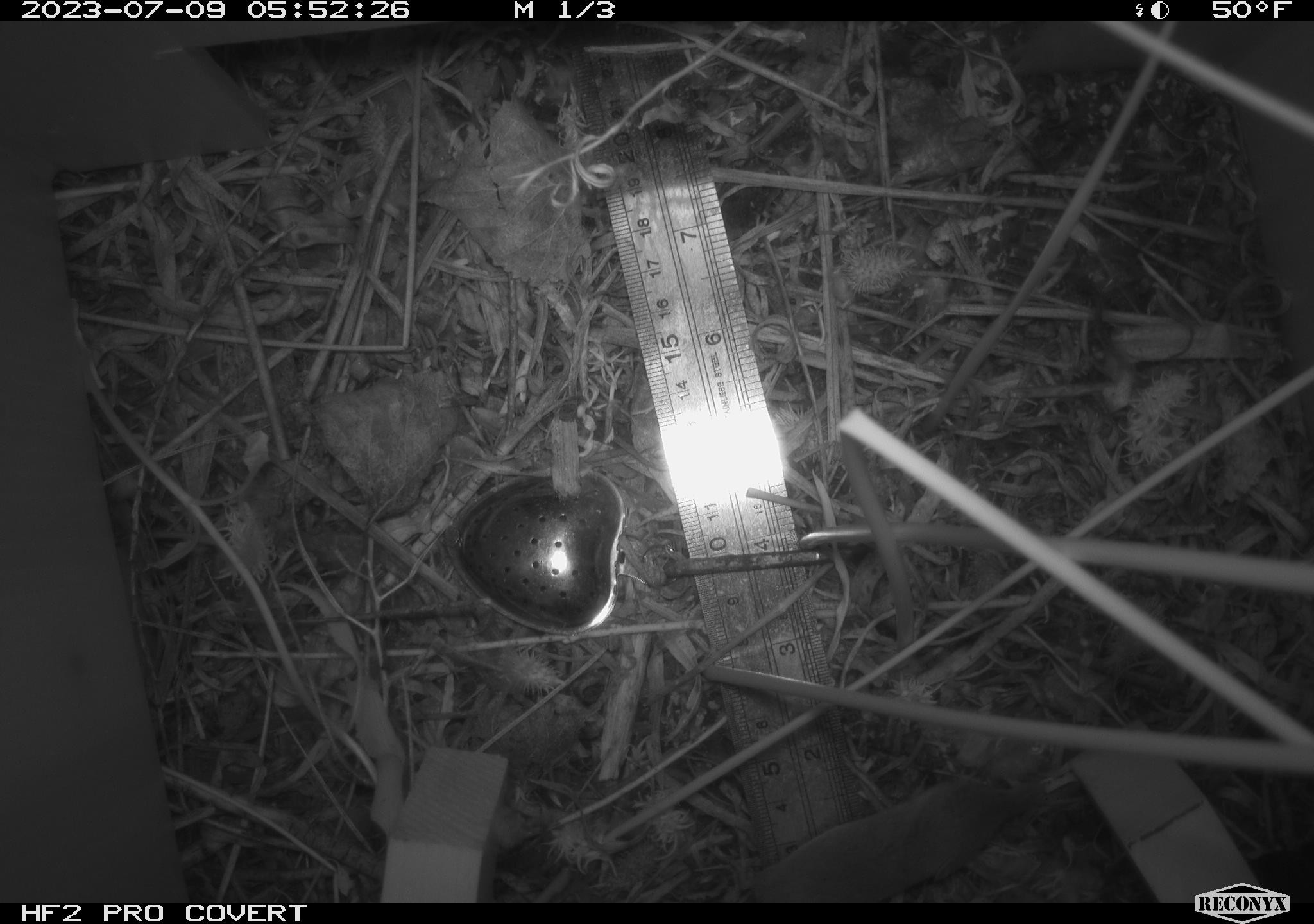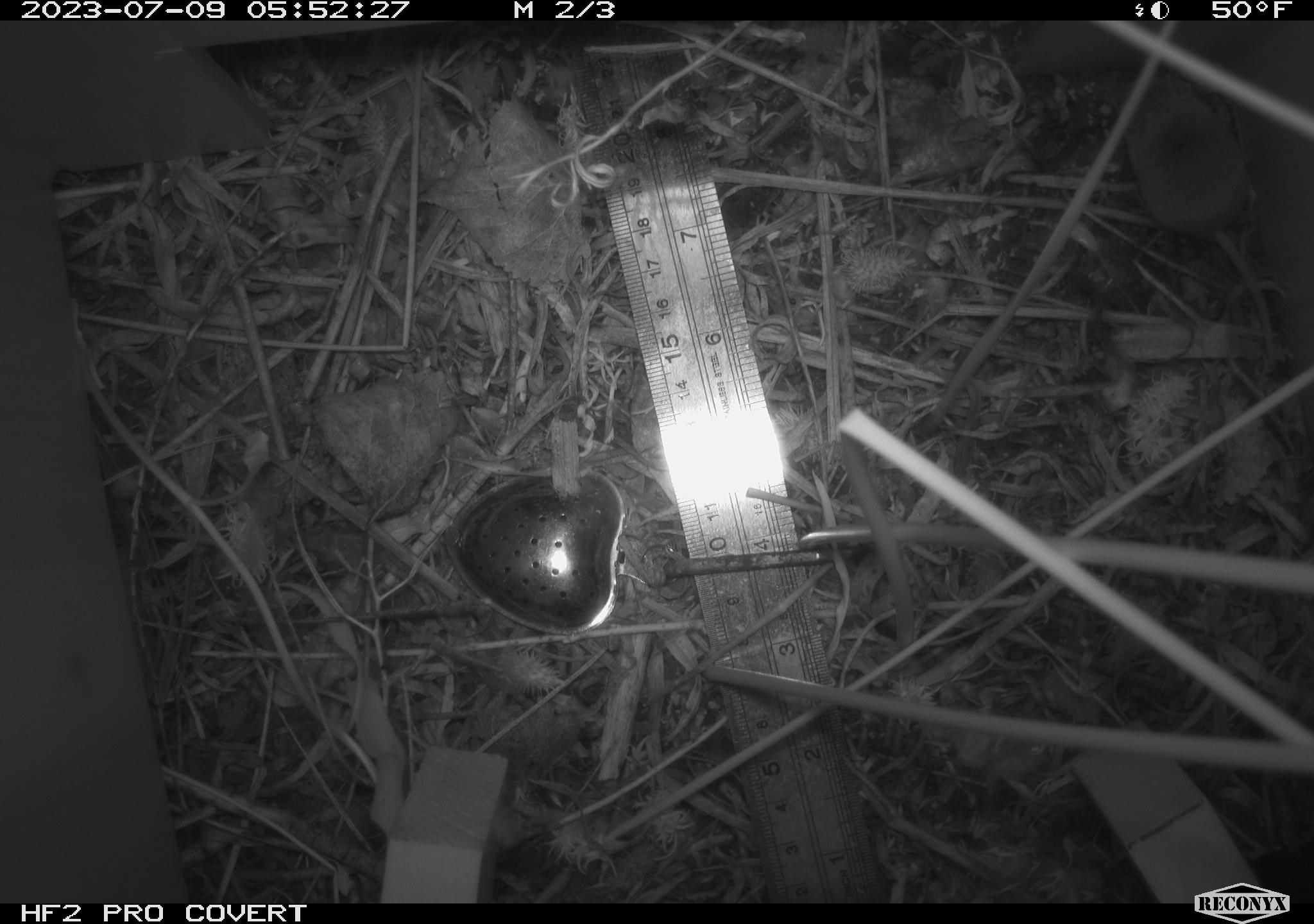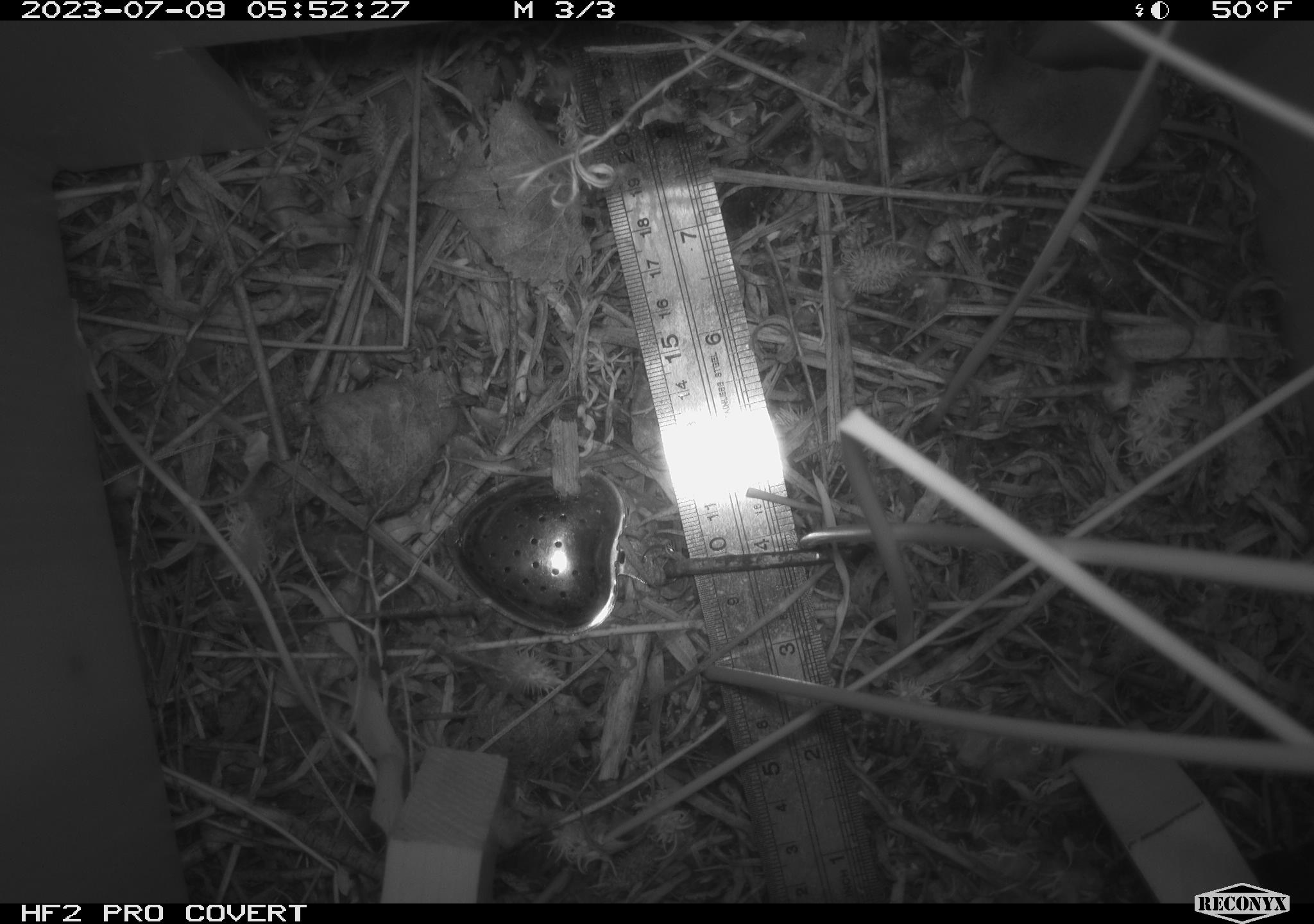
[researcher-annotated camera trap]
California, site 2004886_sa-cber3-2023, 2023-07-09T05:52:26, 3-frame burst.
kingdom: Animalia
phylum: Chordata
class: Mammalia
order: Eulipotyphla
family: Soricidae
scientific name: Soricidae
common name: shrews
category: soricidae family